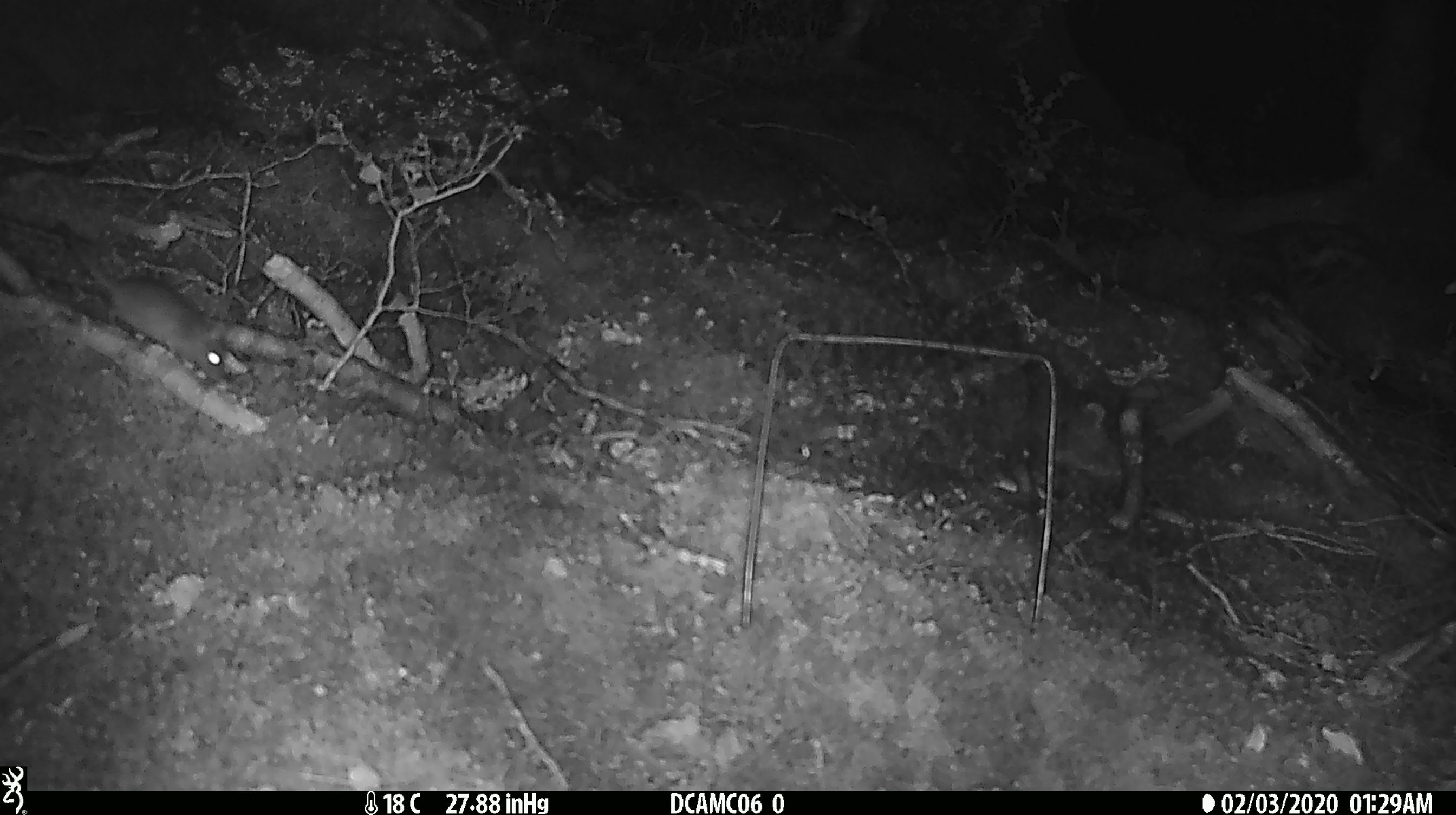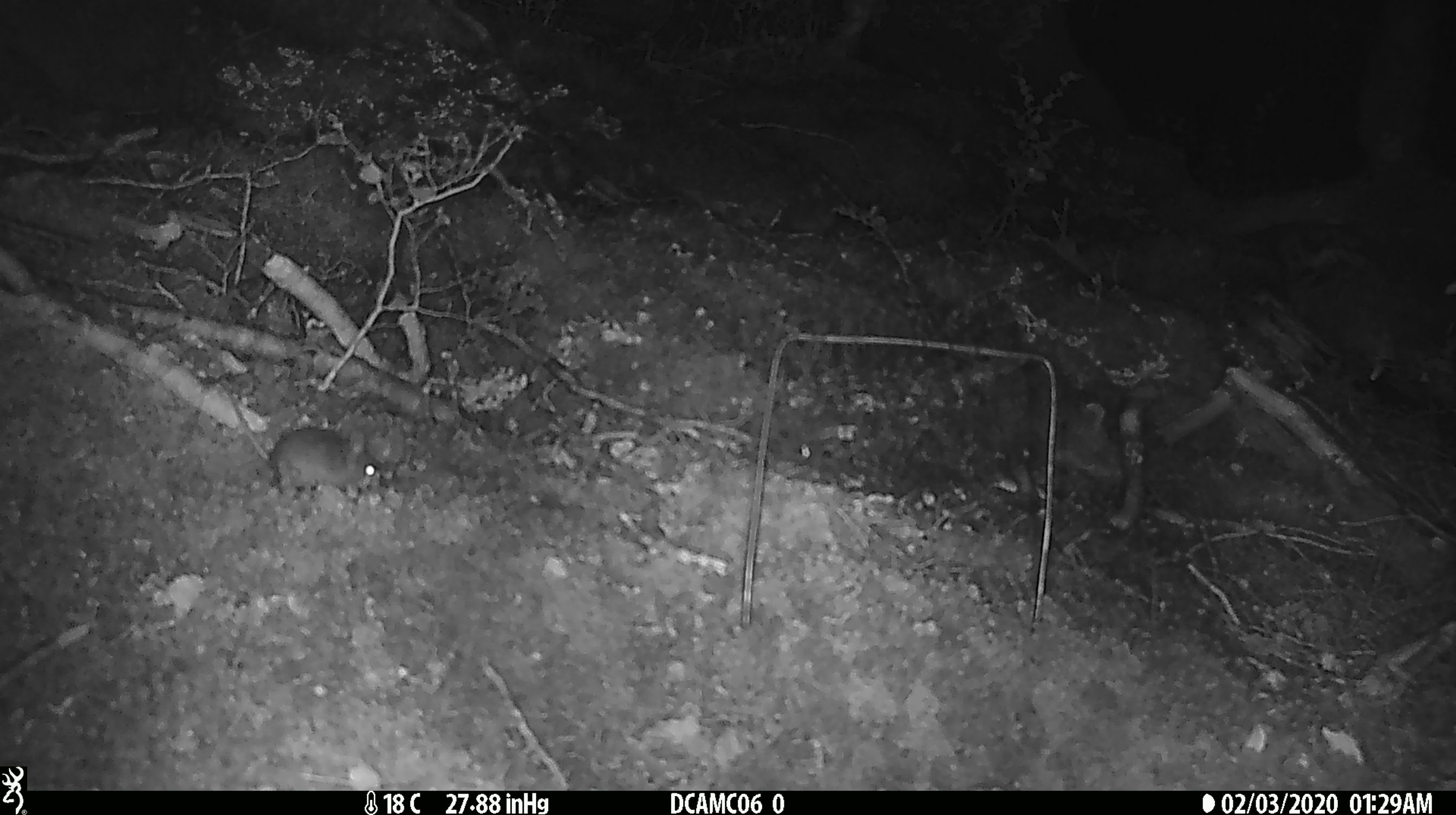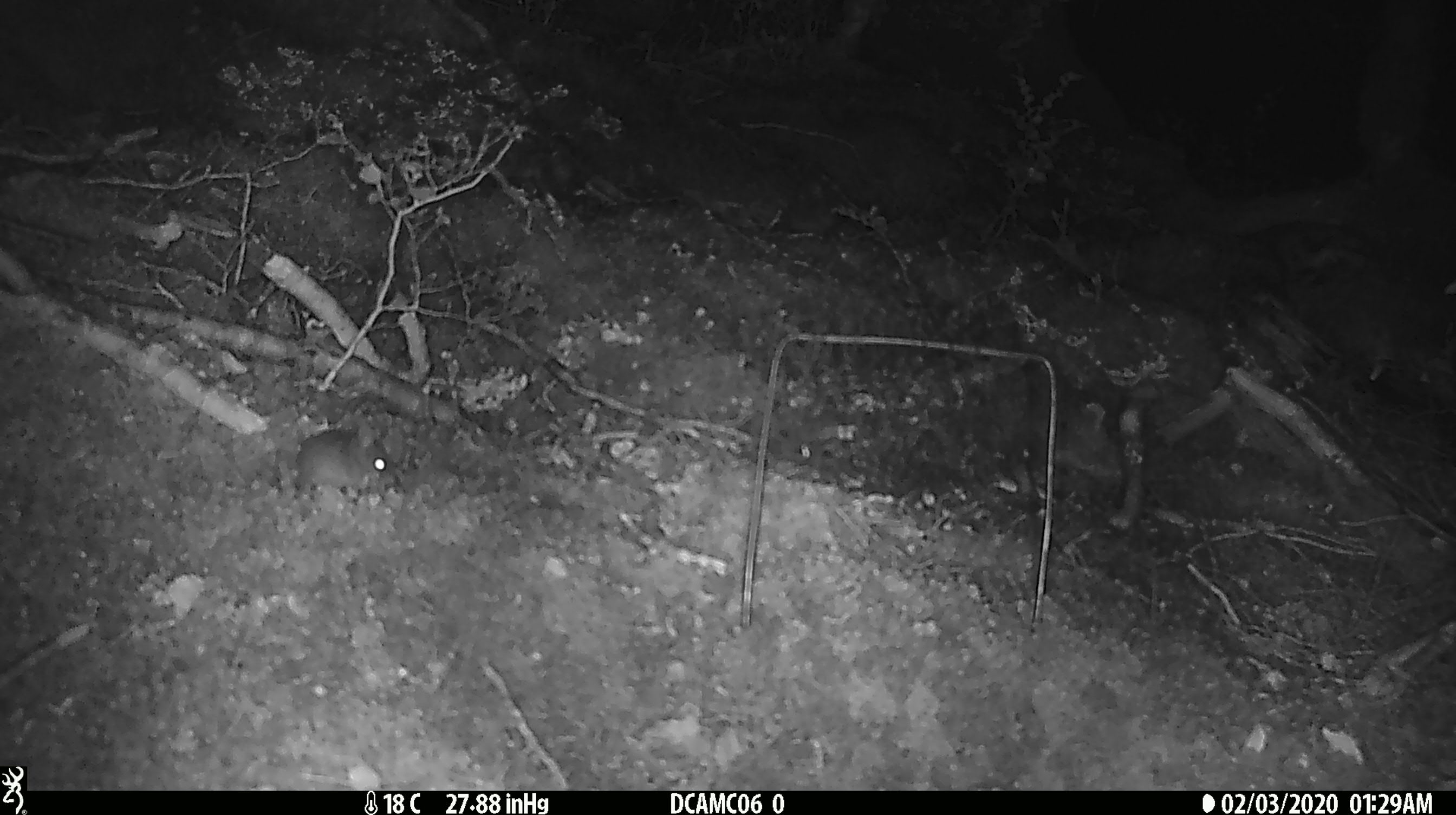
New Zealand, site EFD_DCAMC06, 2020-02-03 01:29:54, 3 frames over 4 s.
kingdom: Animalia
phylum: Chordata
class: Mammalia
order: Rodentia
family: Muridae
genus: Mus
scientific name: Mus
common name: mouse